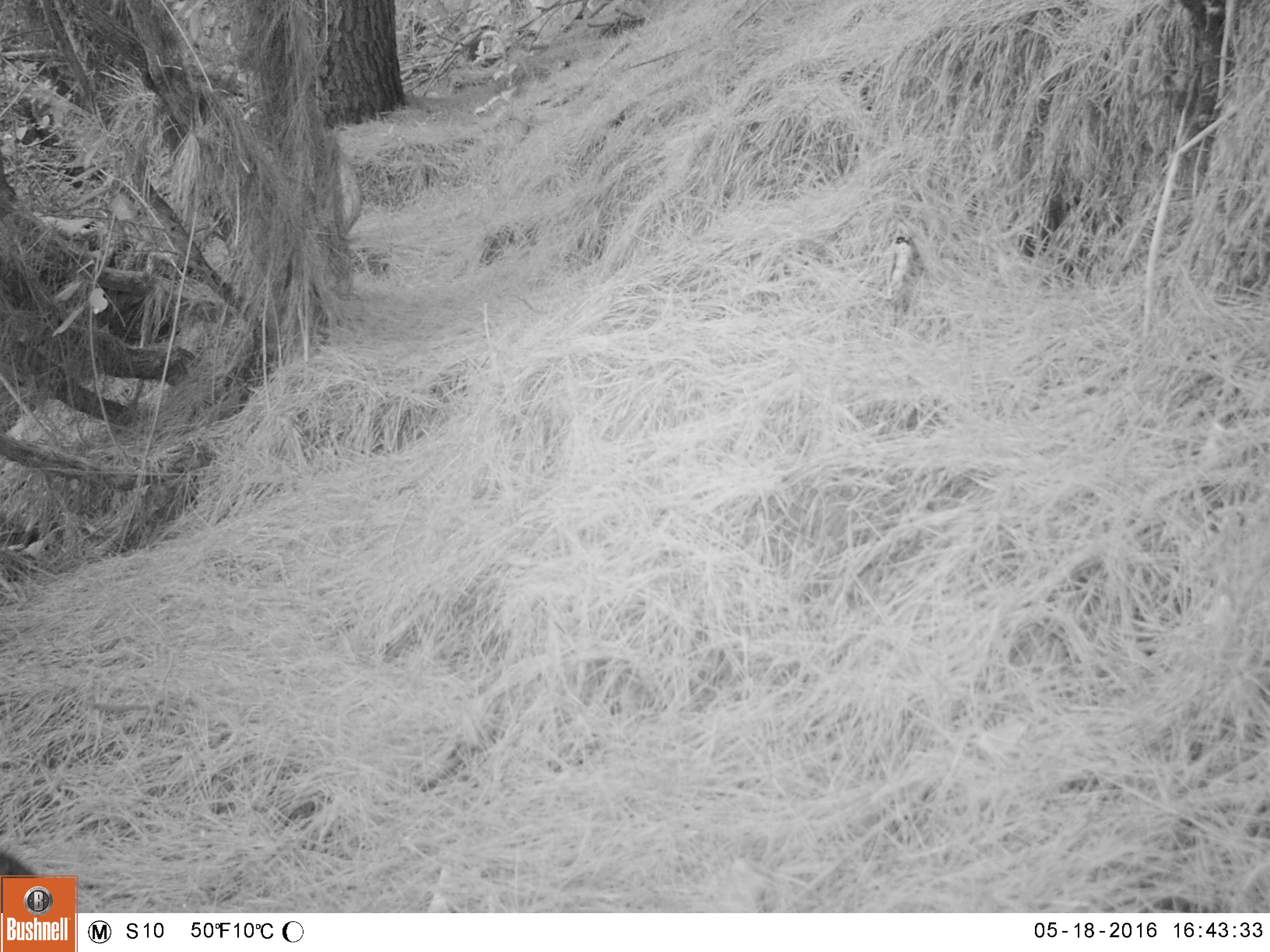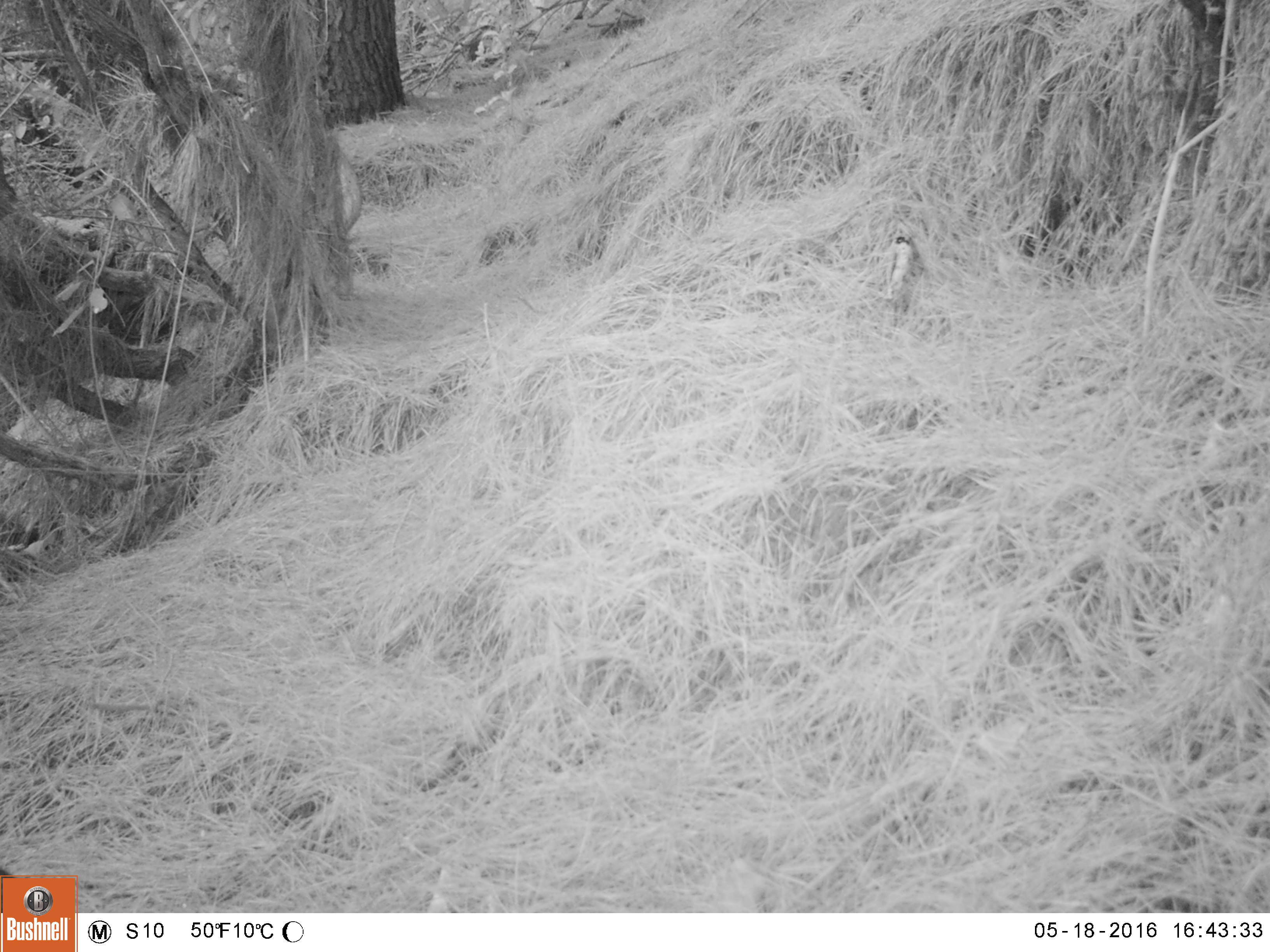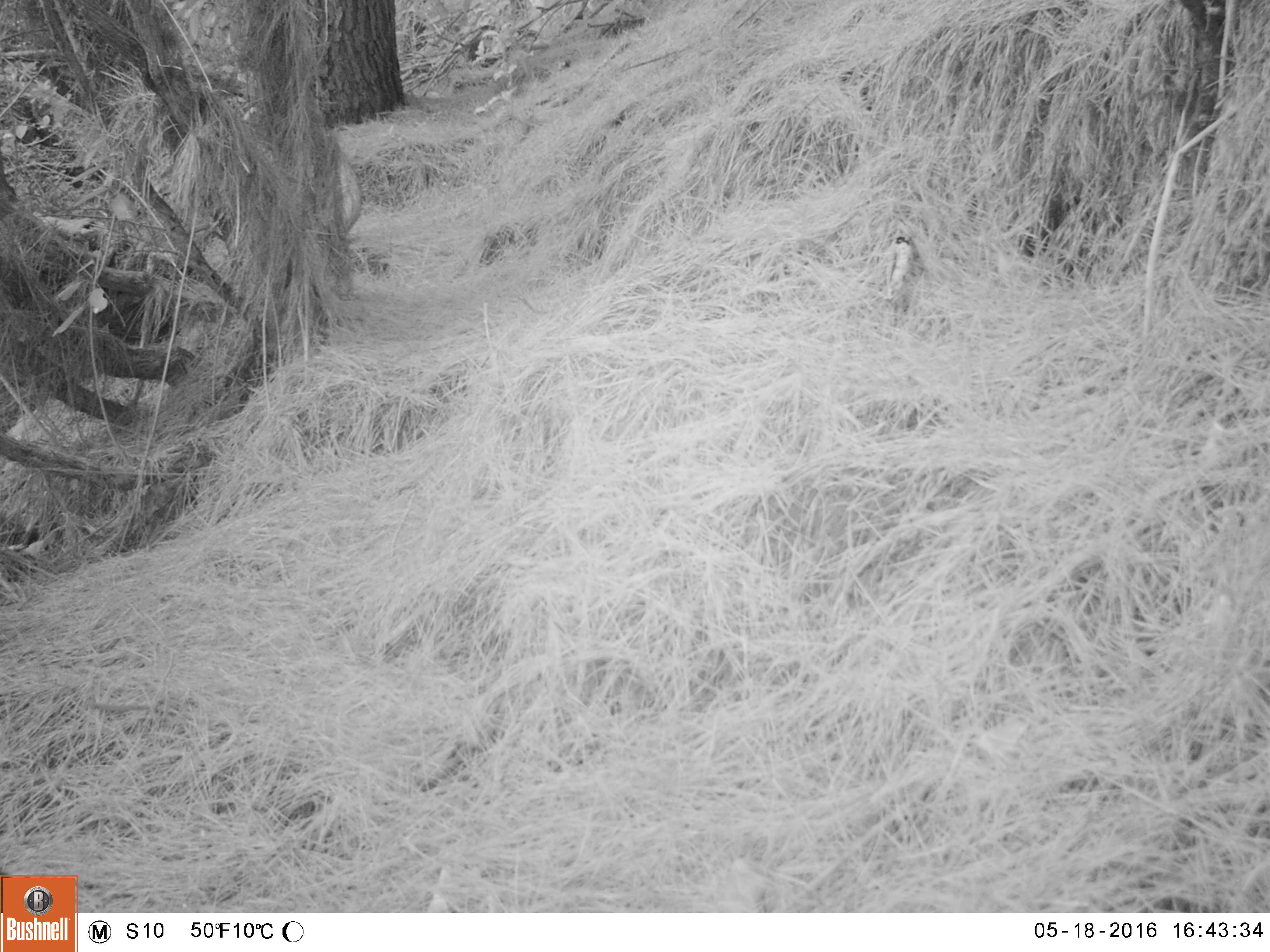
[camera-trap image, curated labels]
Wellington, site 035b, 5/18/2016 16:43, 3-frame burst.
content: unidentified animal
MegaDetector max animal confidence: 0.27